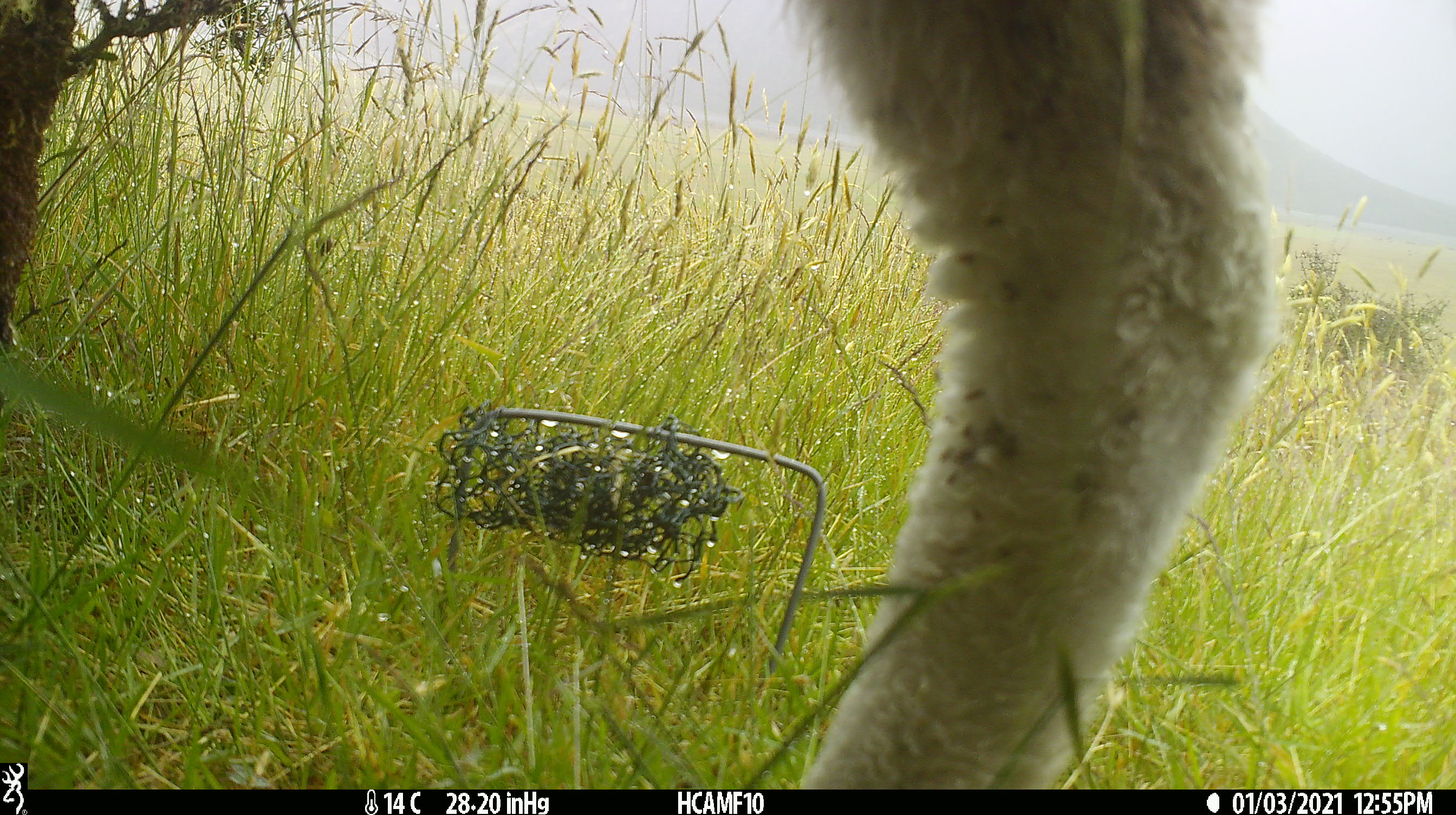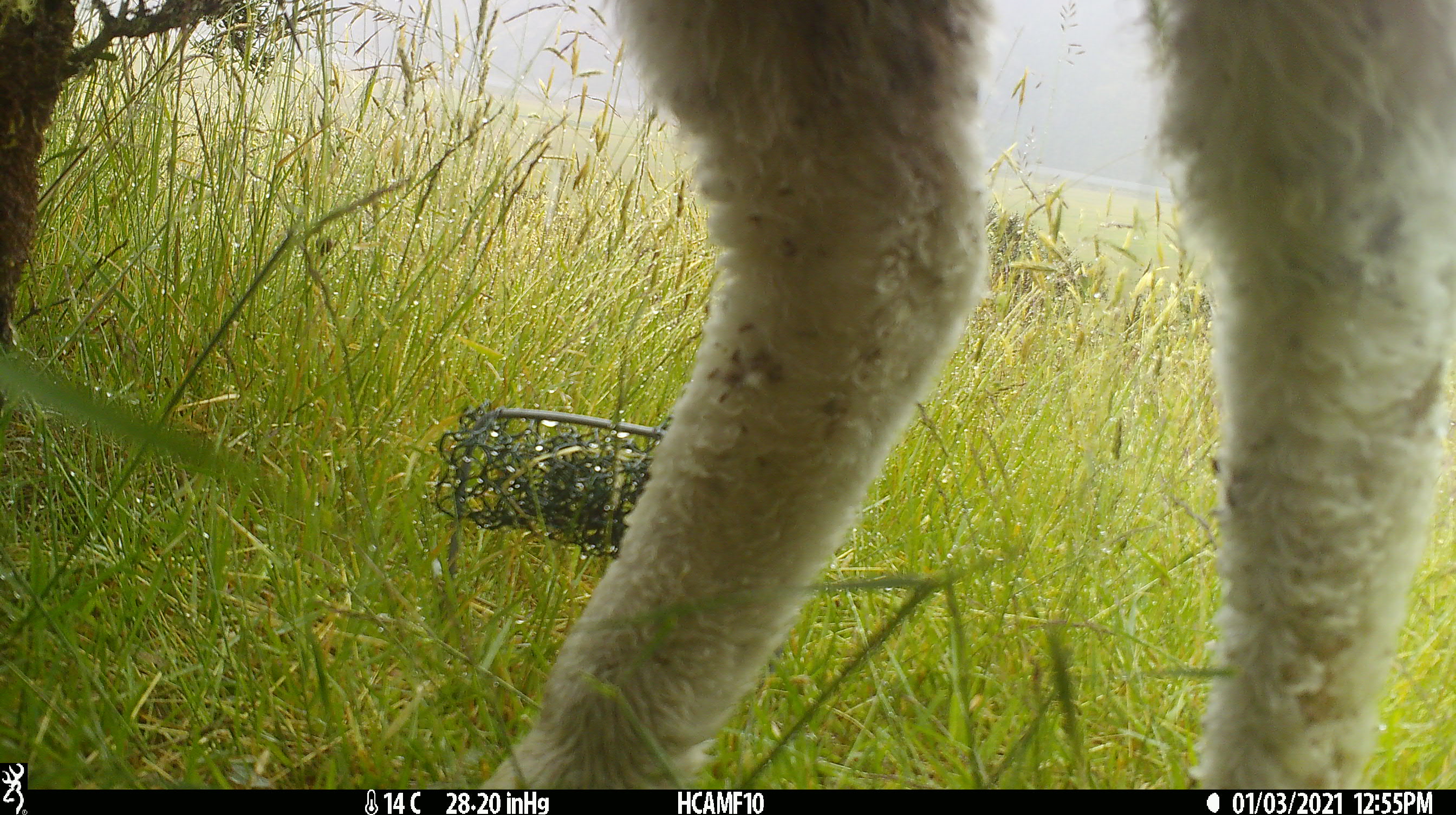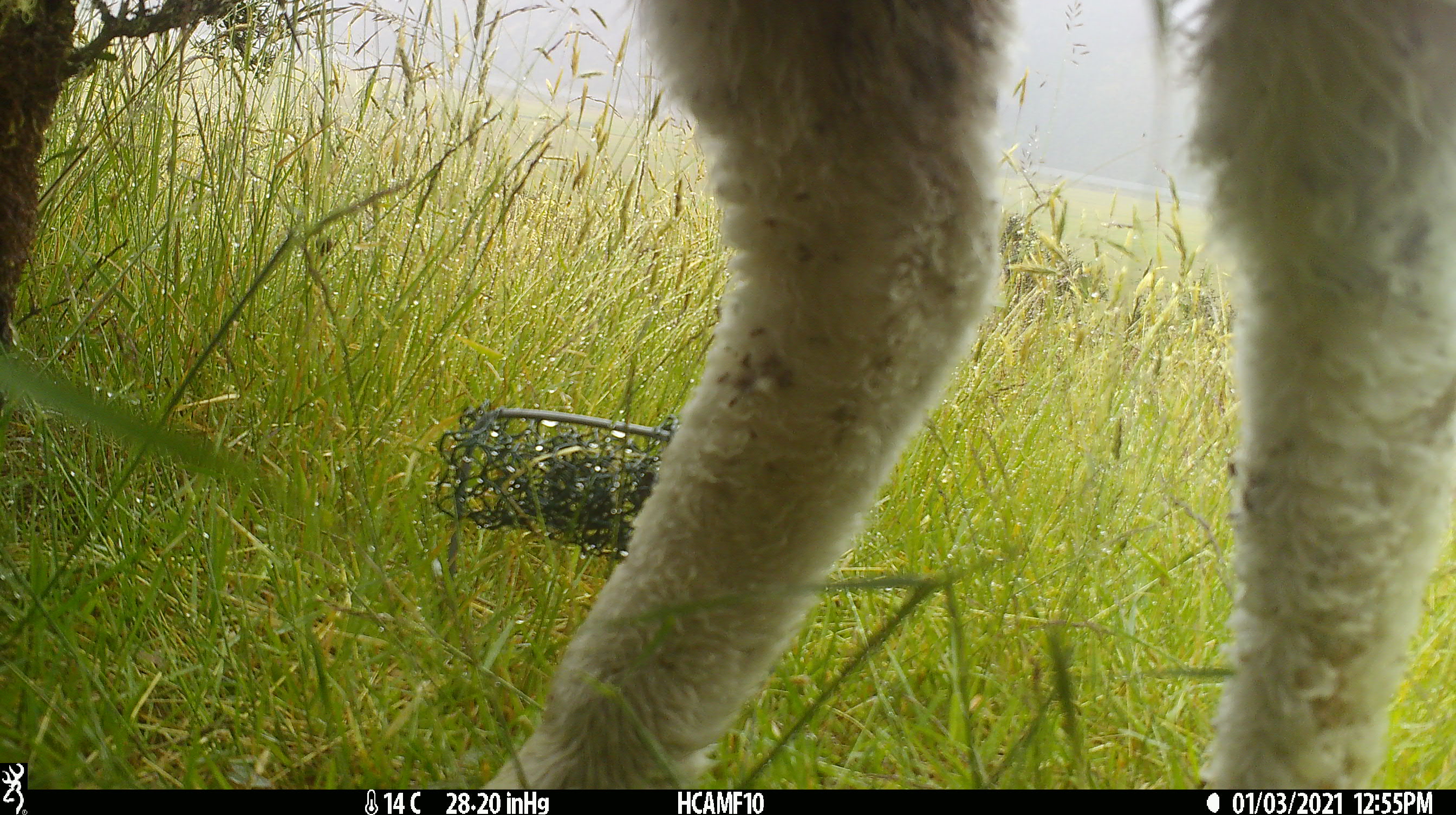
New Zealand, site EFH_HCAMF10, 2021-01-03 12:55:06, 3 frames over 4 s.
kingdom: Animalia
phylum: Chordata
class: Mammalia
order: Artiodactyla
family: Bovidae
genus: Ovis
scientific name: Ovis aries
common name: domestic sheep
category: sheep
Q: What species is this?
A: Sheep (domestic sheep) (Ovis aries).